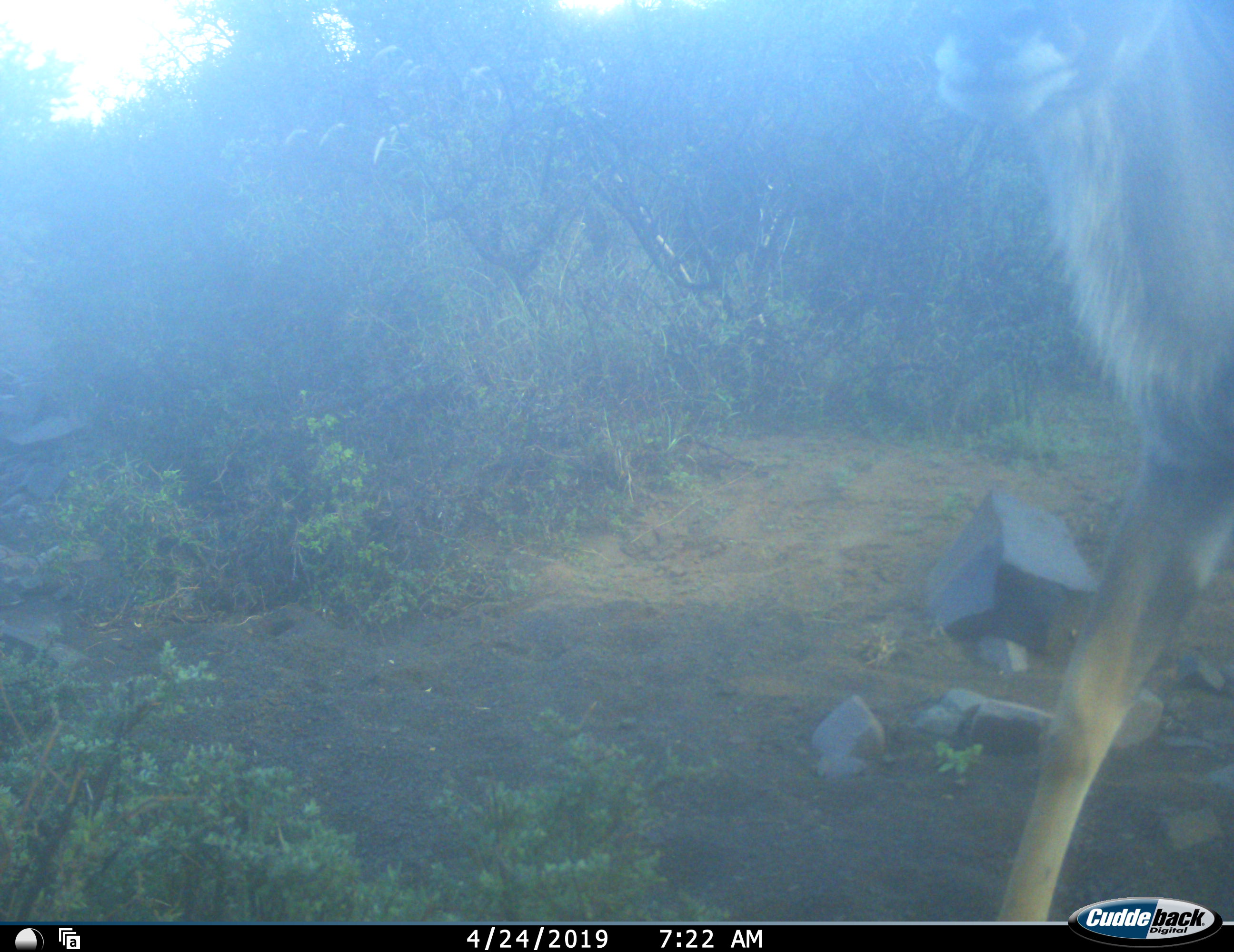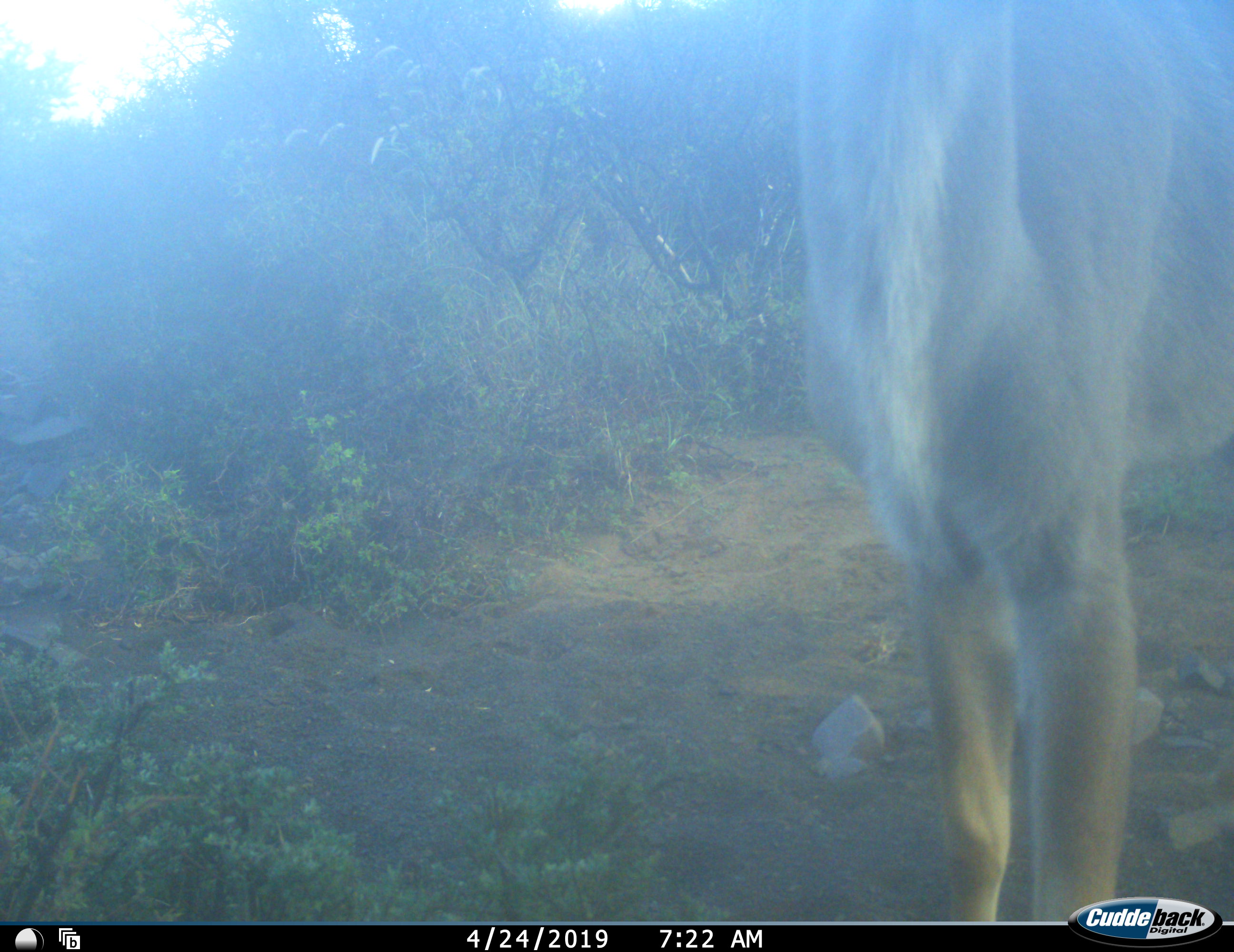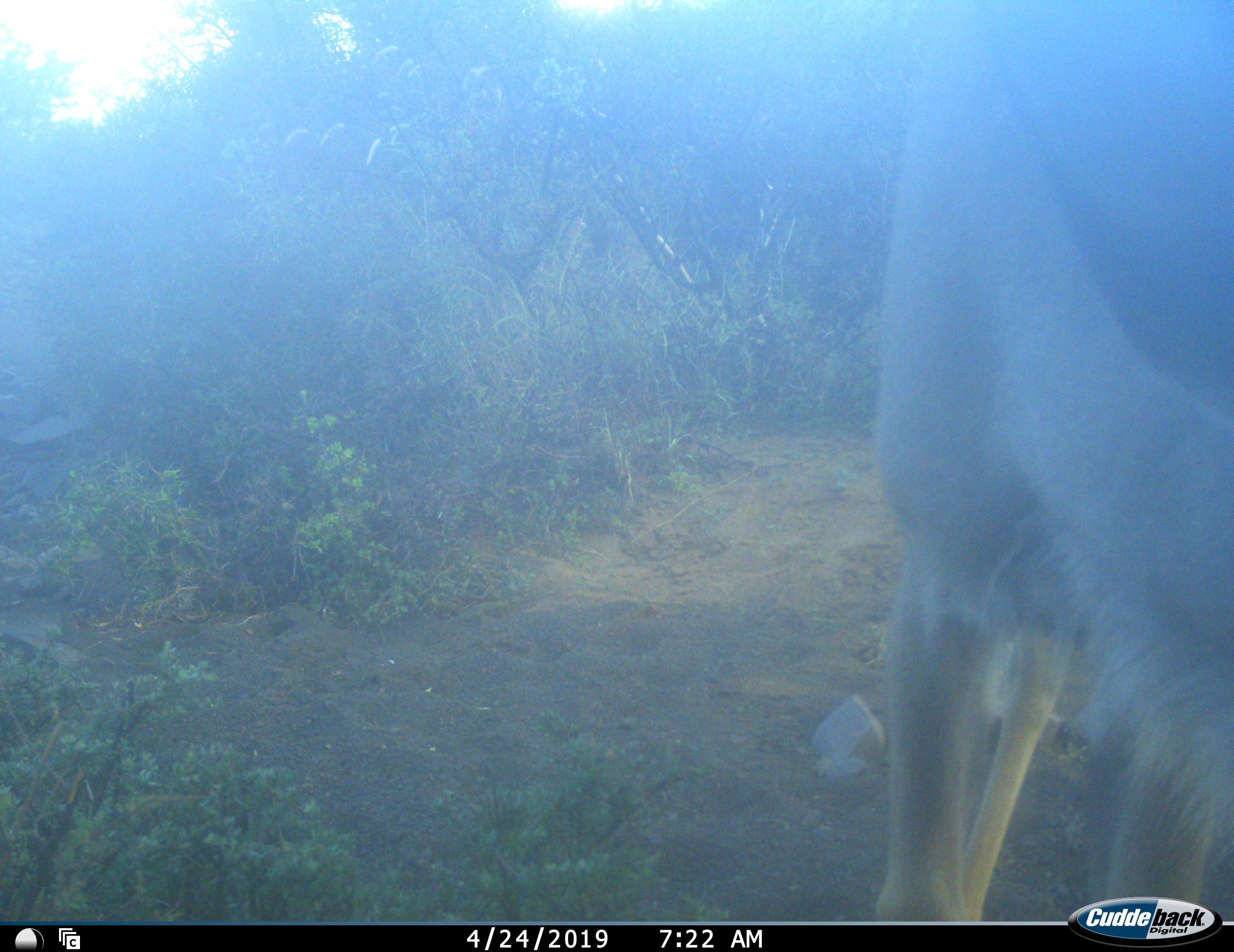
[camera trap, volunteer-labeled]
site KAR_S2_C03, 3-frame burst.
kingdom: Animalia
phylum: Chordata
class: Mammalia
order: Artiodactyla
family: Bovidae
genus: Tragelaphus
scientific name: Tragelaphus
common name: kudu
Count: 1.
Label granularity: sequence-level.